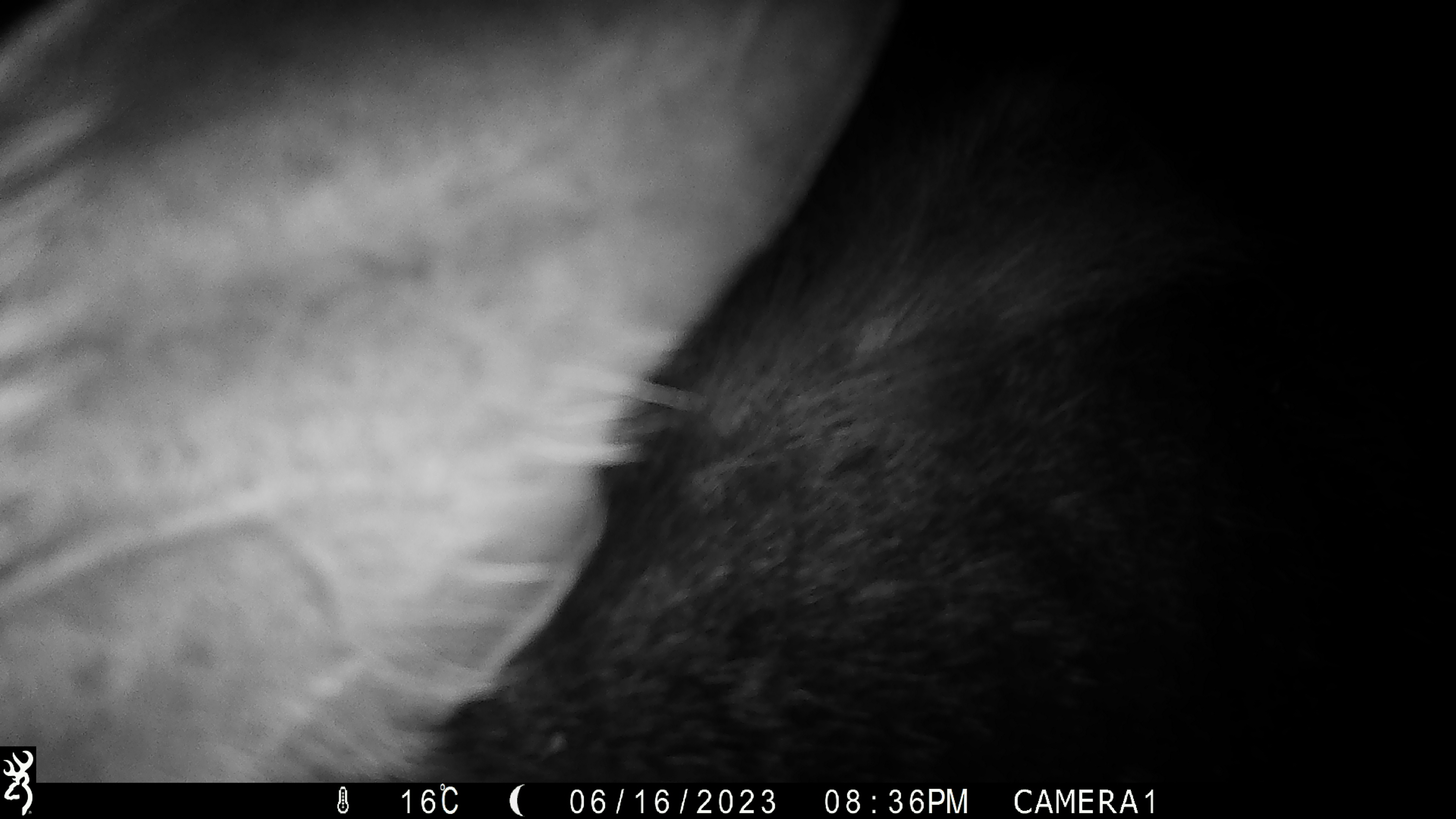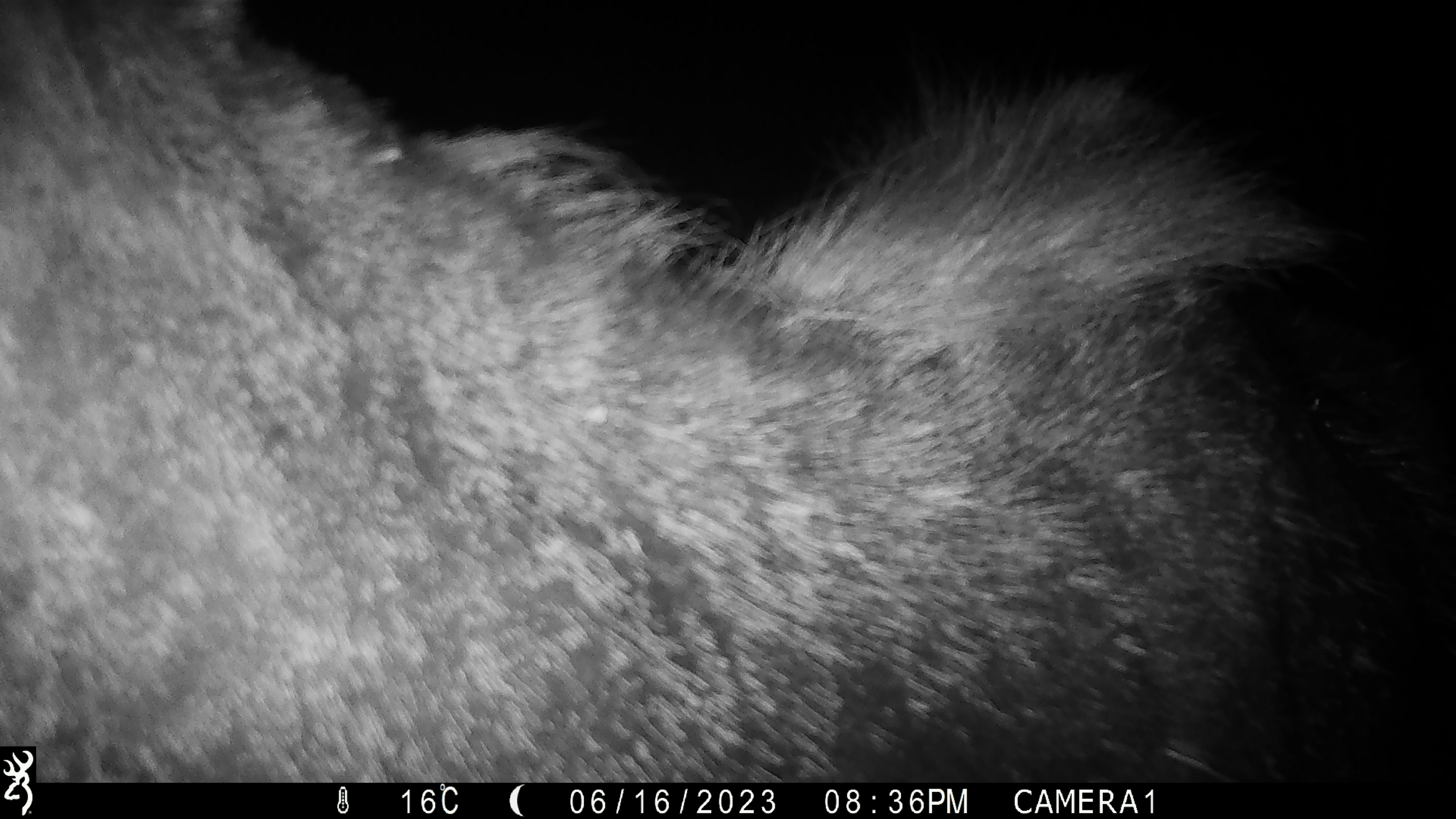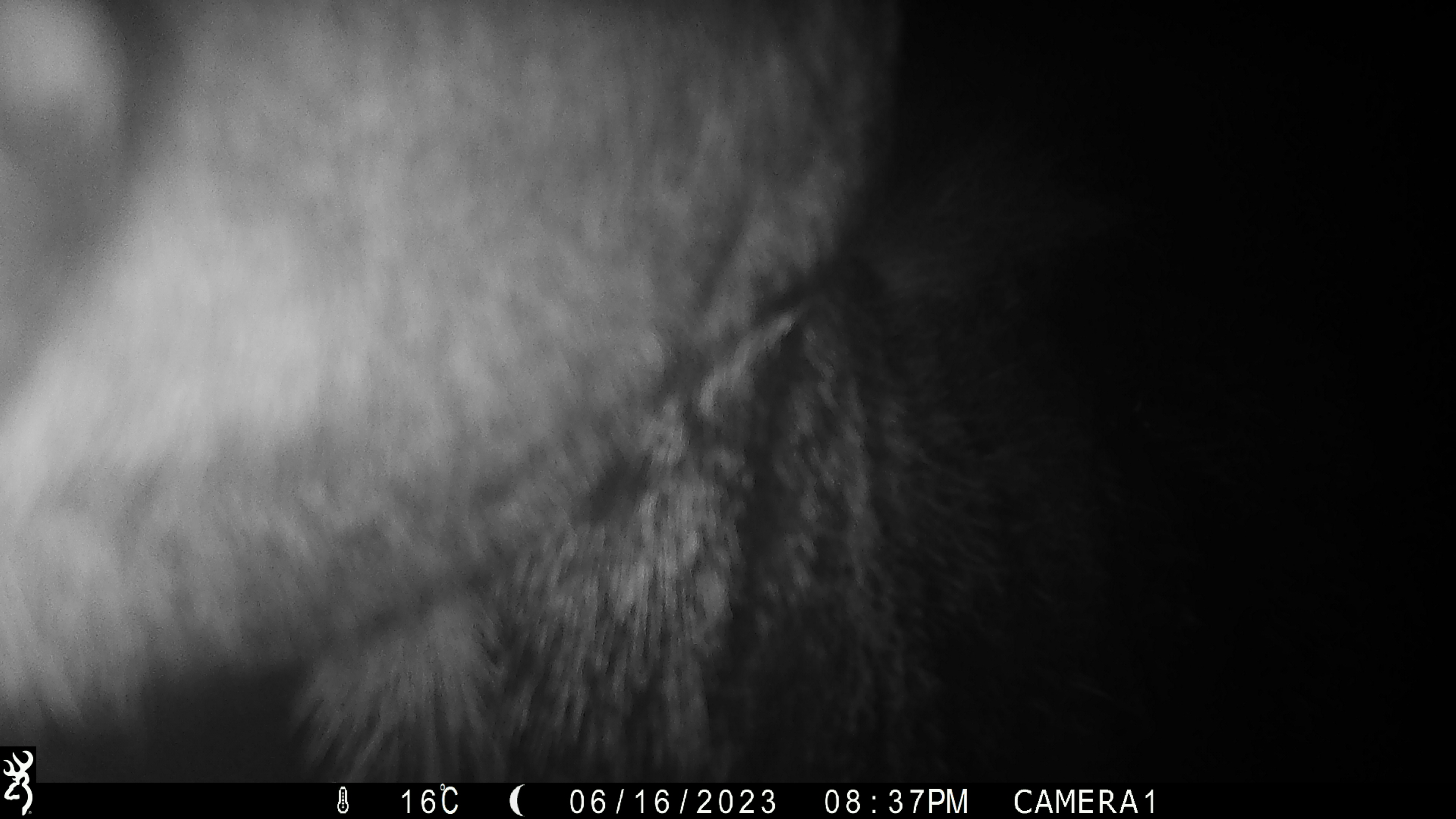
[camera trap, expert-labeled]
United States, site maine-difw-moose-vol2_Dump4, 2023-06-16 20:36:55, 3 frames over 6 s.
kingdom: Animalia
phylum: Chordata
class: Mammalia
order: Artiodactyla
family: Cervidae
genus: Alces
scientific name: Alces alces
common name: moose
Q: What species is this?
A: Moose (Alces alces).